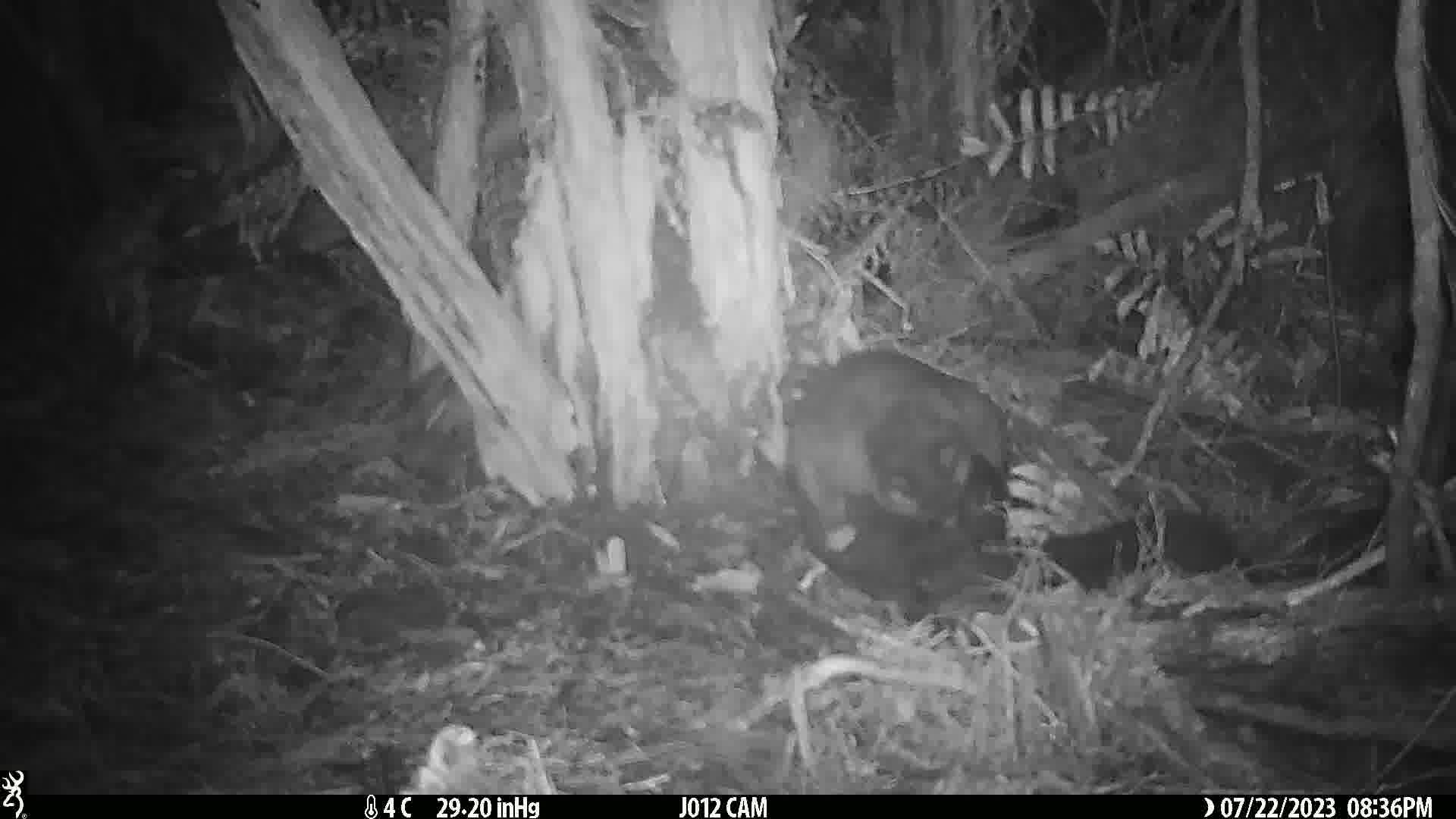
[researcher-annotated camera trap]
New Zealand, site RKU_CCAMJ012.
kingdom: Animalia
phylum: Chordata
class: Mammalia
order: Diprotodontia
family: Phalangeridae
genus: Trichosurus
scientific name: Trichosurus vulpecula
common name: common brushtail possum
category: possum